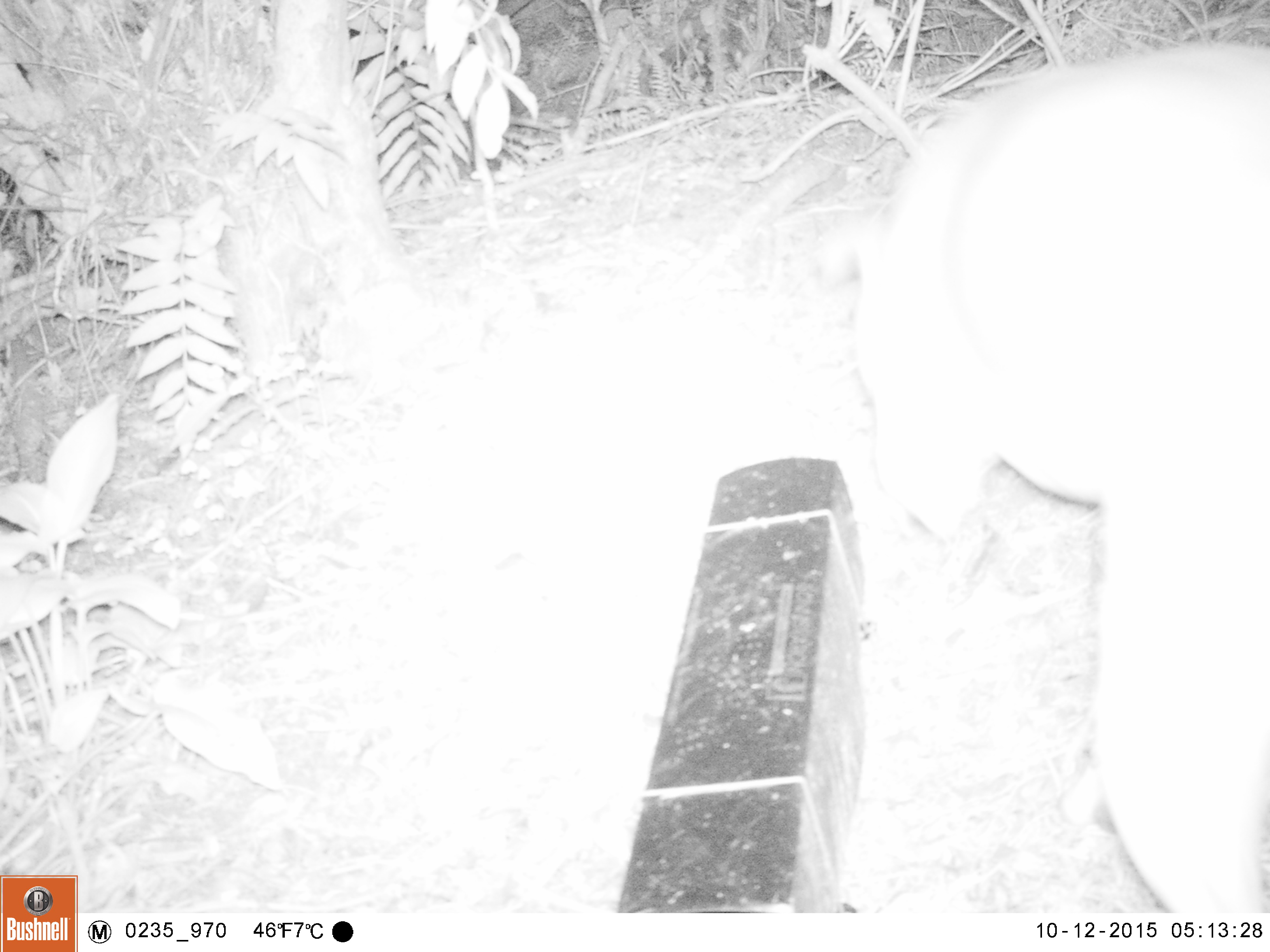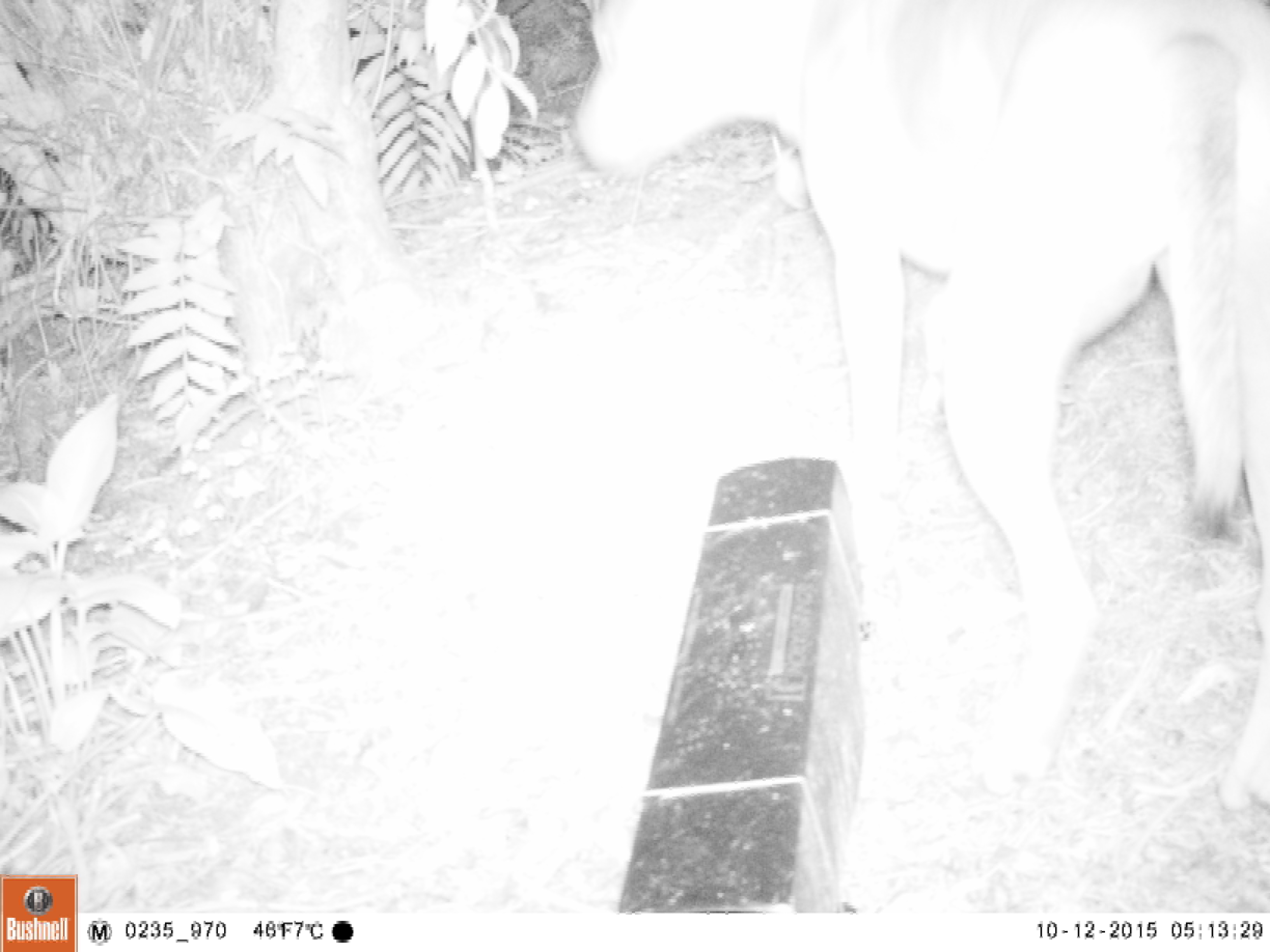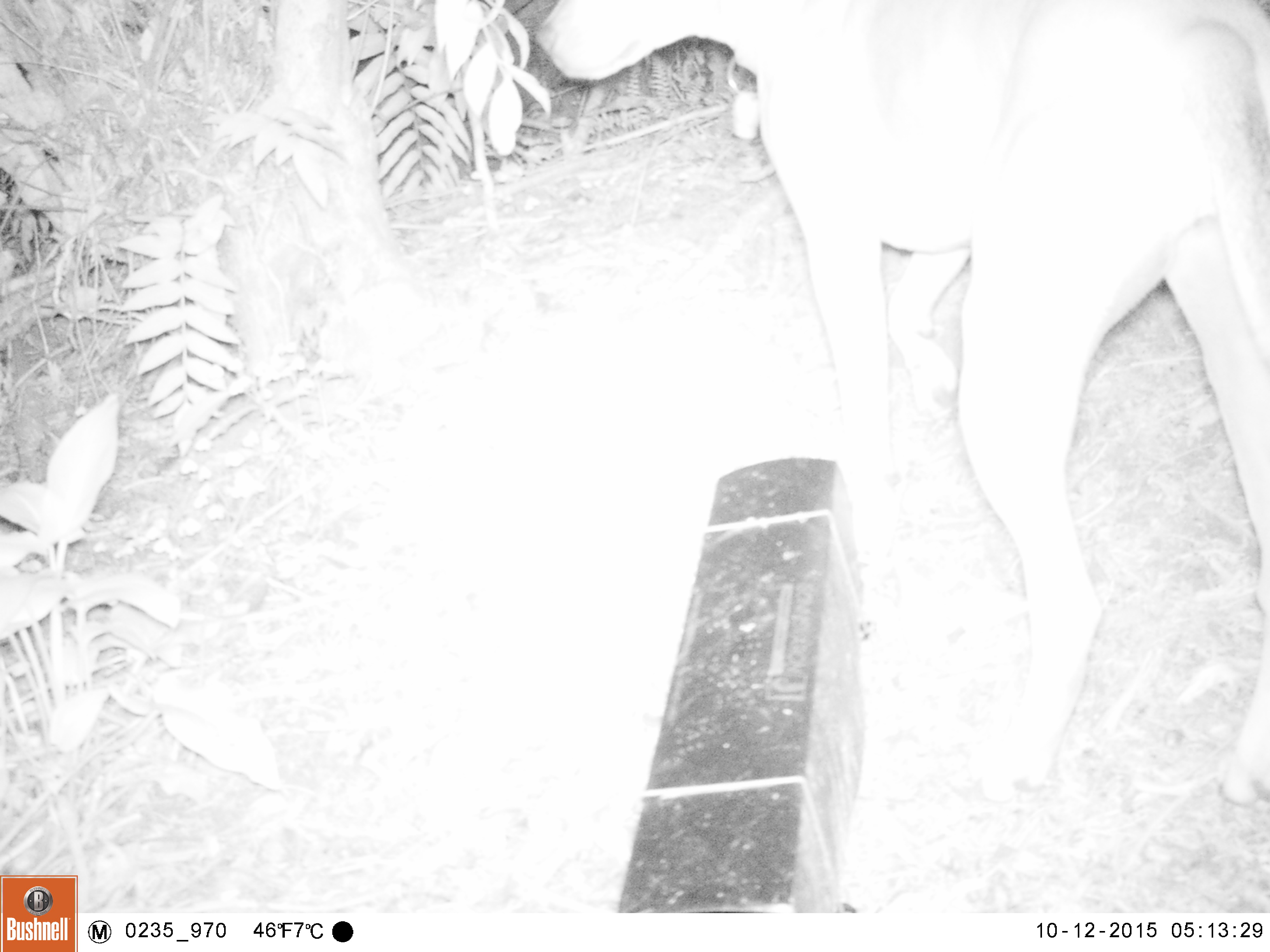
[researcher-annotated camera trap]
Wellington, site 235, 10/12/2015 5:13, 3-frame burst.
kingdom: Animalia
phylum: Chordata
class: Mammalia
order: Carnivora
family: Canidae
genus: Canis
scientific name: Canis familiaris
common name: dog